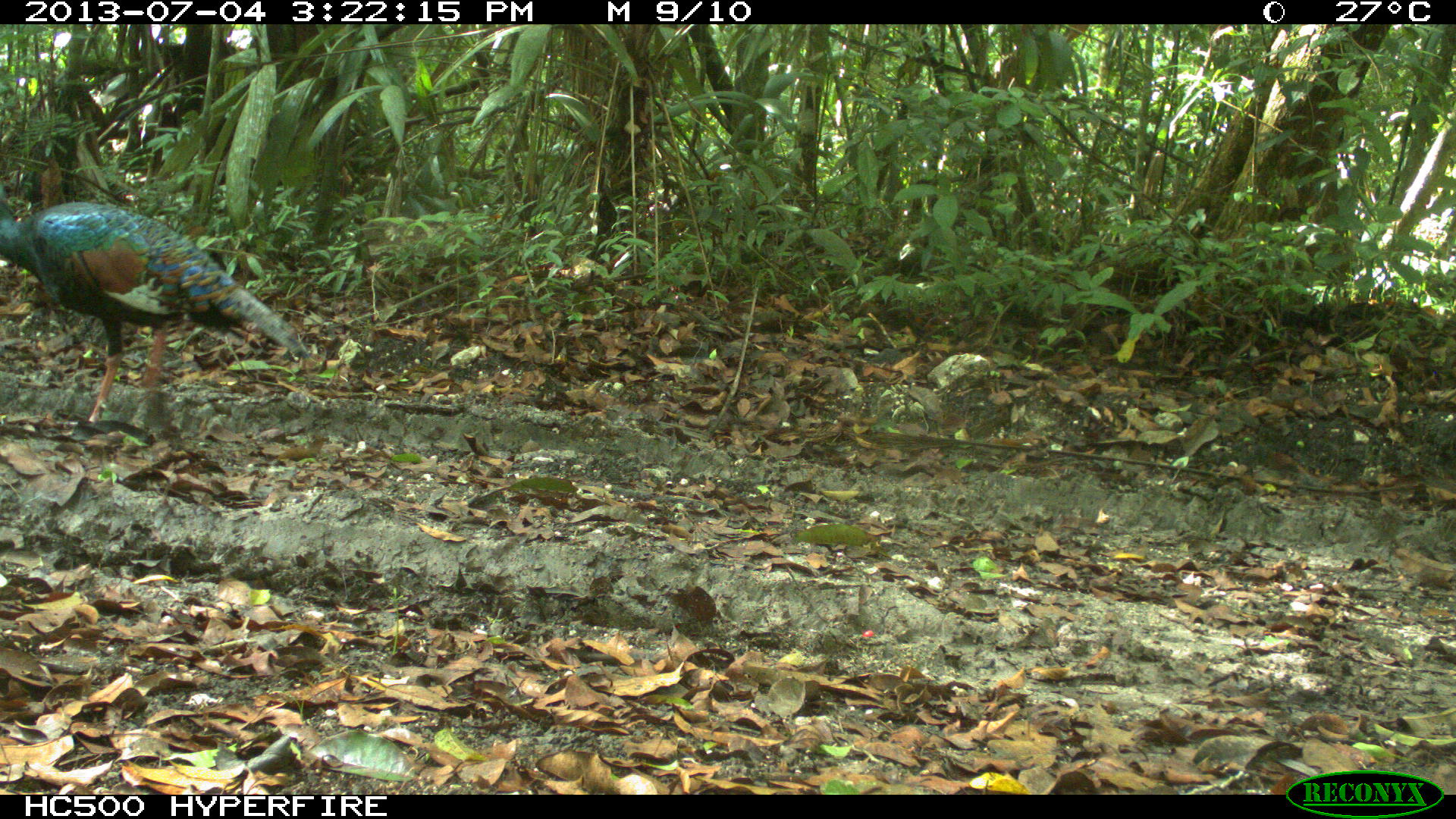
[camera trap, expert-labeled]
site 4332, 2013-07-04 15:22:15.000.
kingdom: Animalia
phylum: Chordata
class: Aves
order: Galliformes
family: Phasianidae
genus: Meleagris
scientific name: Meleagris ocellata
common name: ocellated turkey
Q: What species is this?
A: Meleagris ocellata (ocellated turkey).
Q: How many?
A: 2.